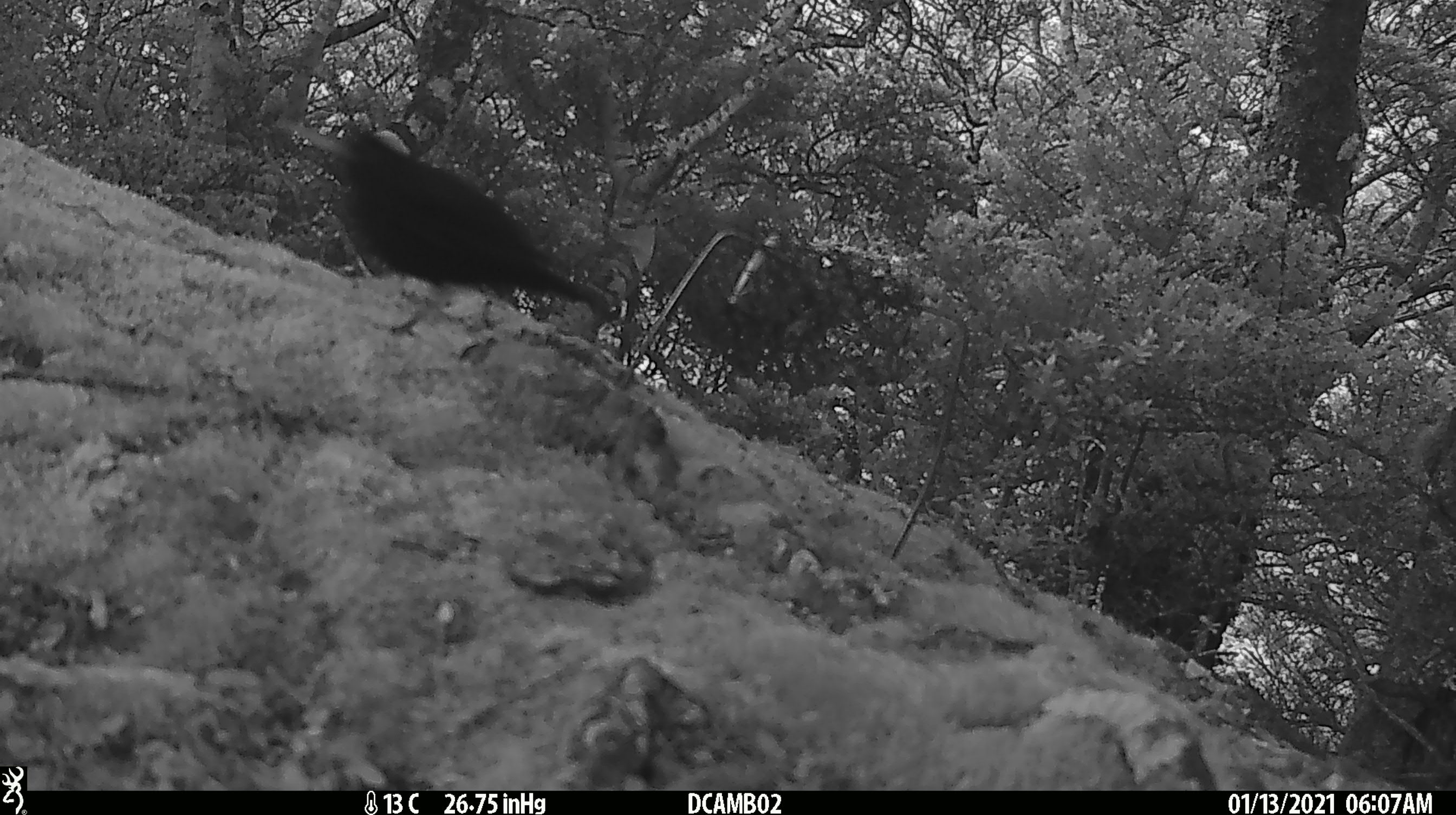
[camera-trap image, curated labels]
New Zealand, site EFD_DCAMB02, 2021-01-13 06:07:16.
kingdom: Animalia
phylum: Chordata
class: Aves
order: Passeriformes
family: Turdidae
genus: Turdus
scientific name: Turdus merula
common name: eurasian blackbird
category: blackbird